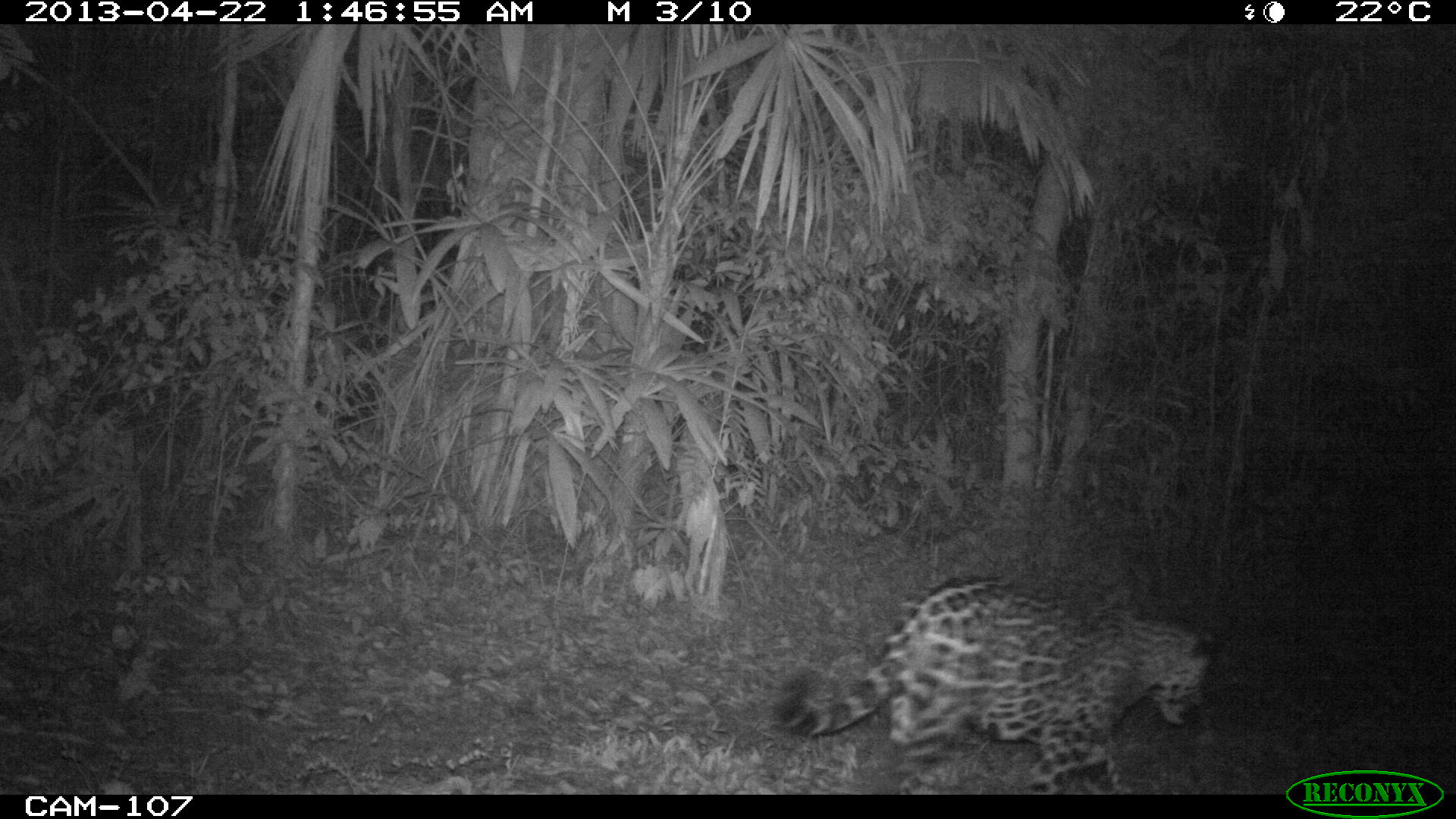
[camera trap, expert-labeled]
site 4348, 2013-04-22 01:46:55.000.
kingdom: Animalia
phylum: Chordata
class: Mammalia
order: Carnivora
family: Felidae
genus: Panthera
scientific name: Panthera onca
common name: jaguar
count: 1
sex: male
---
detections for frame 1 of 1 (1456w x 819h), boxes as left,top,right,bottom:
panthera onca: 773,572,1208,795